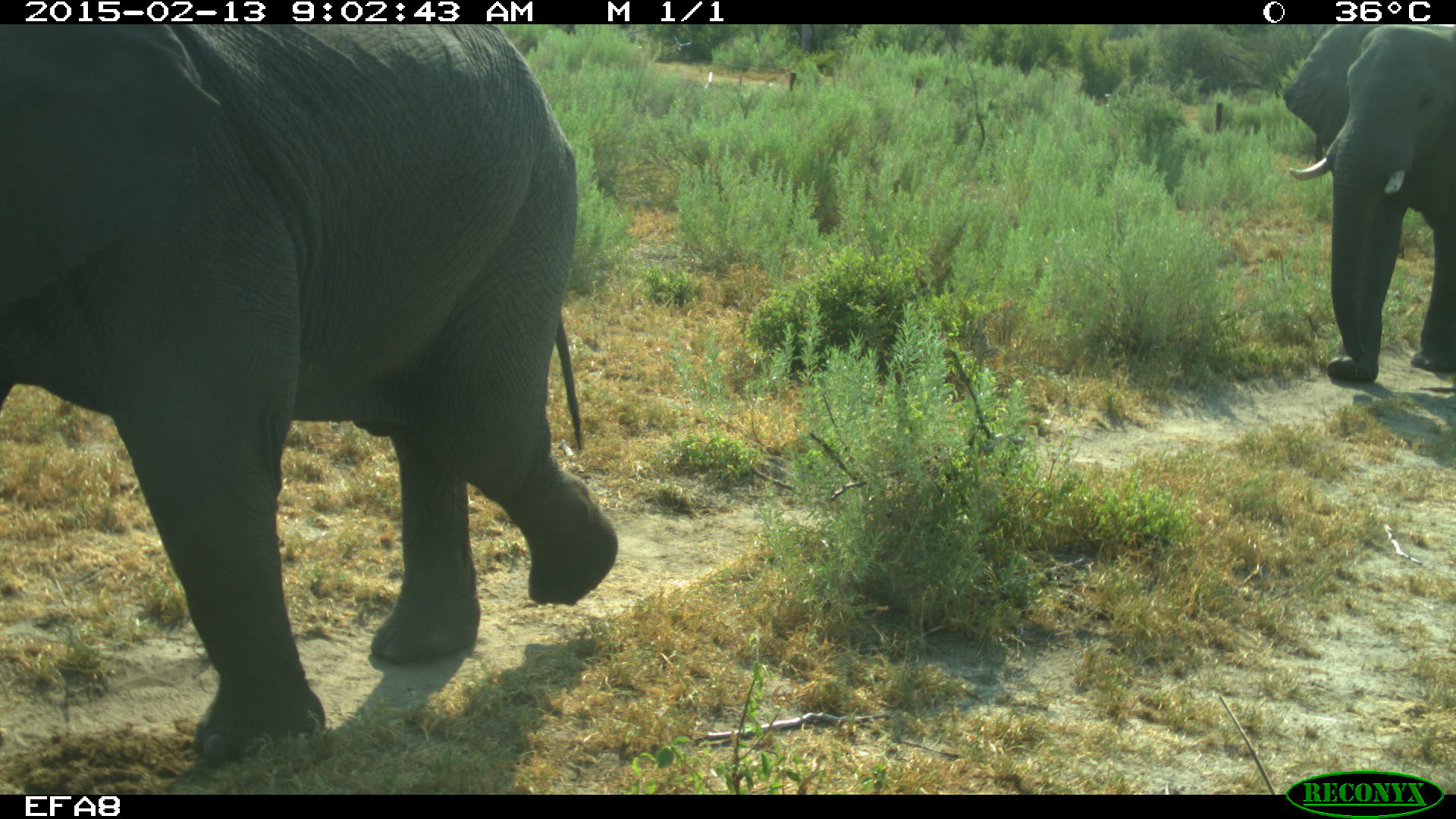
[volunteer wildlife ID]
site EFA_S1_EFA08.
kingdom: Animalia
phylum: Chordata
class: Mammalia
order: Proboscidea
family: Elephantidae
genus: Loxodonta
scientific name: Loxodonta africana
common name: african bush elephant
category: elephant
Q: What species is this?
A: Elephant (african bush elephant) (Loxodonta africana).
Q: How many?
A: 2.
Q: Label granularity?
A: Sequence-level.